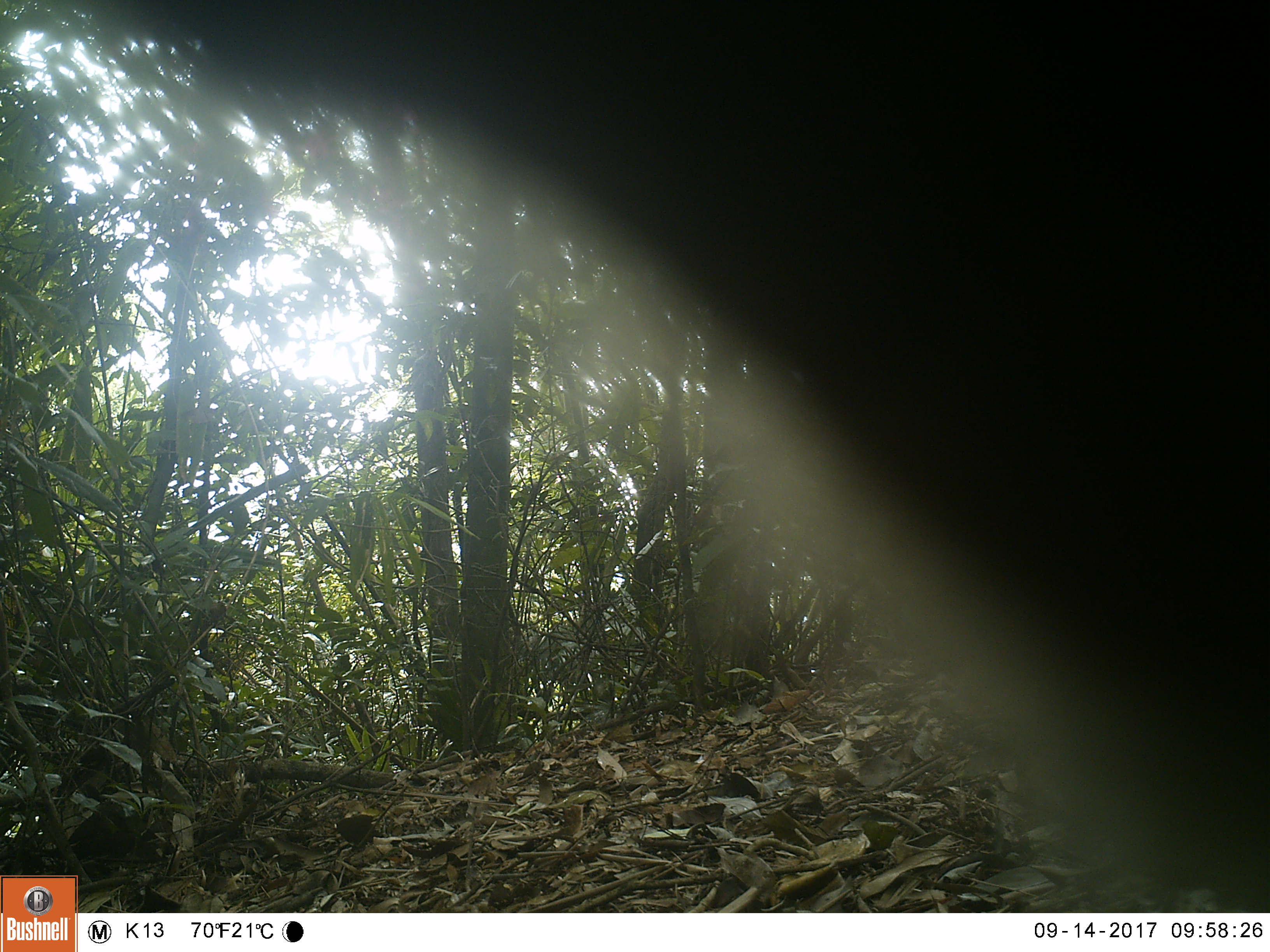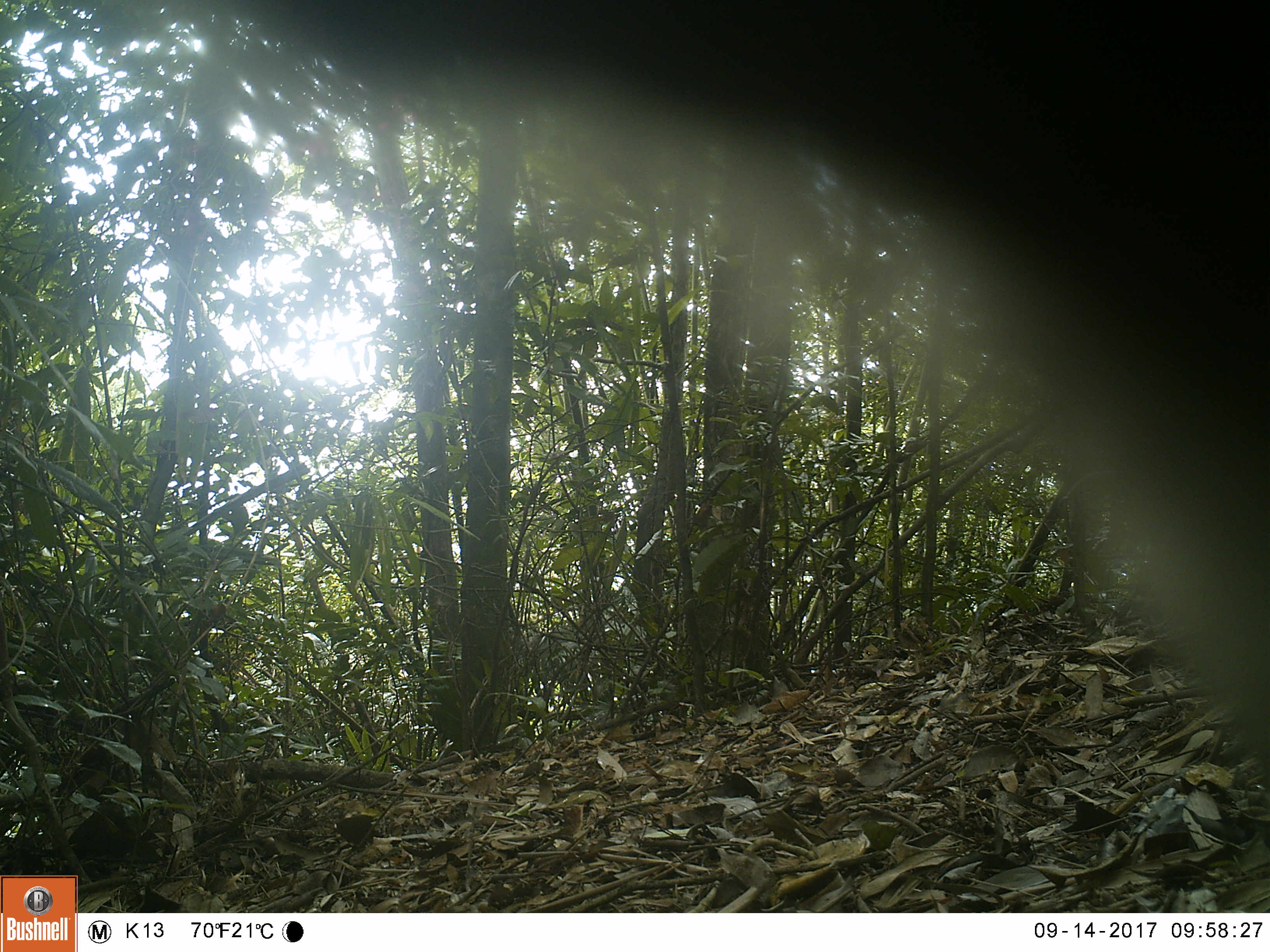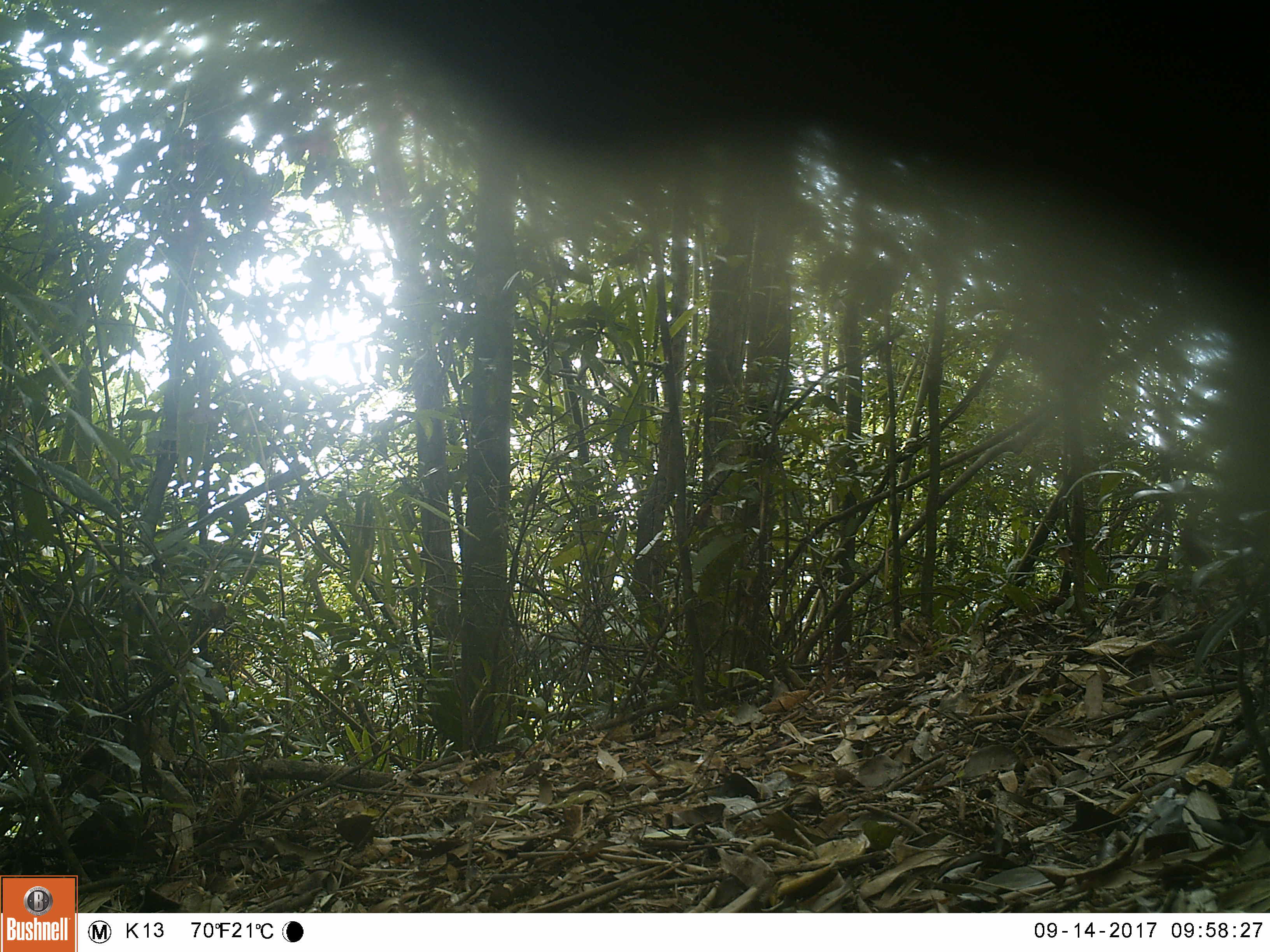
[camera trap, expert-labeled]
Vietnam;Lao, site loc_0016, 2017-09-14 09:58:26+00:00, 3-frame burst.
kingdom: Animalia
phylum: Chordata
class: Mammalia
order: Primates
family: Cercopithecidae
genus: Macaca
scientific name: Macaca nemestrina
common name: pig-tailed macaque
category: pig tailed macaque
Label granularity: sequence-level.